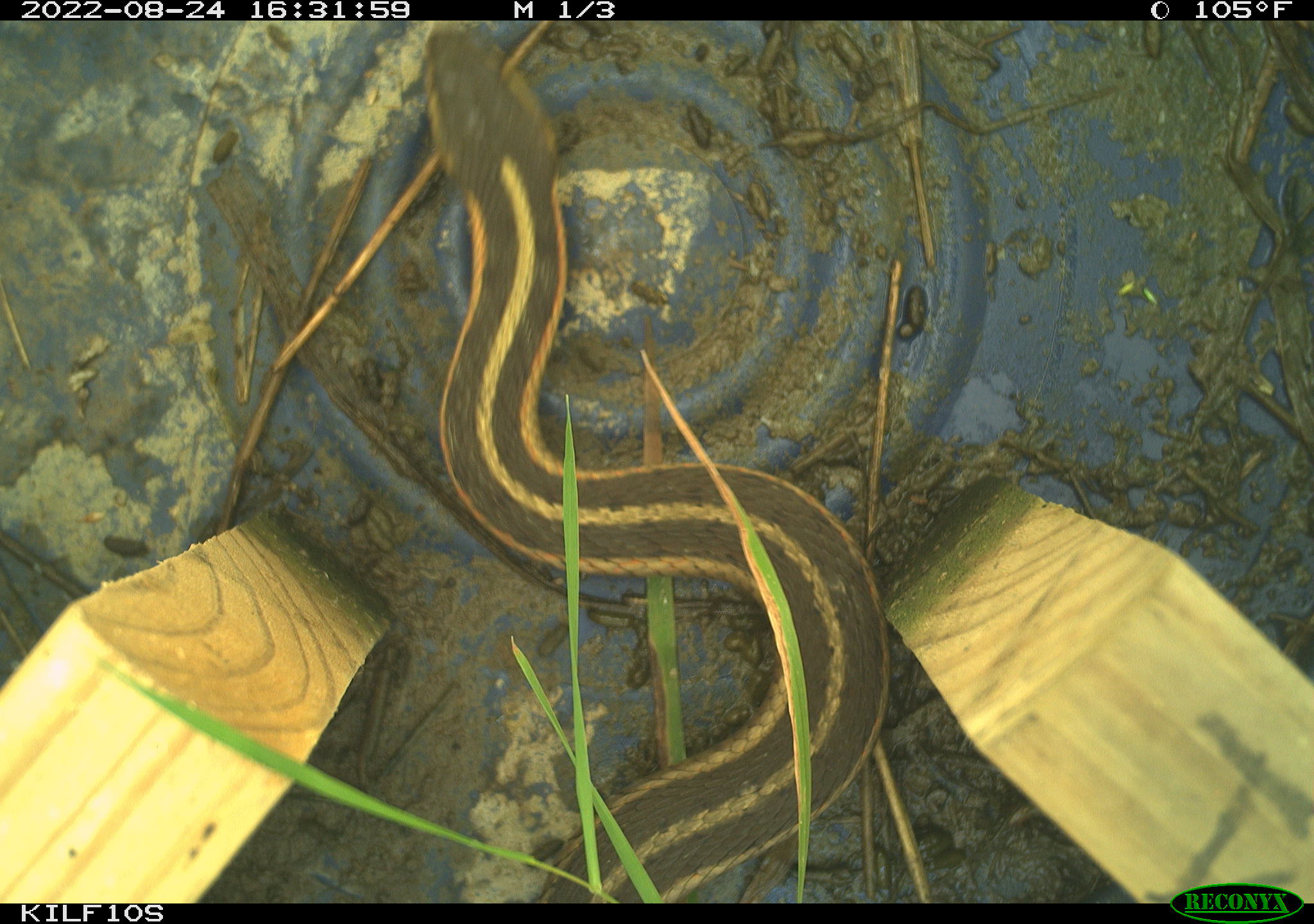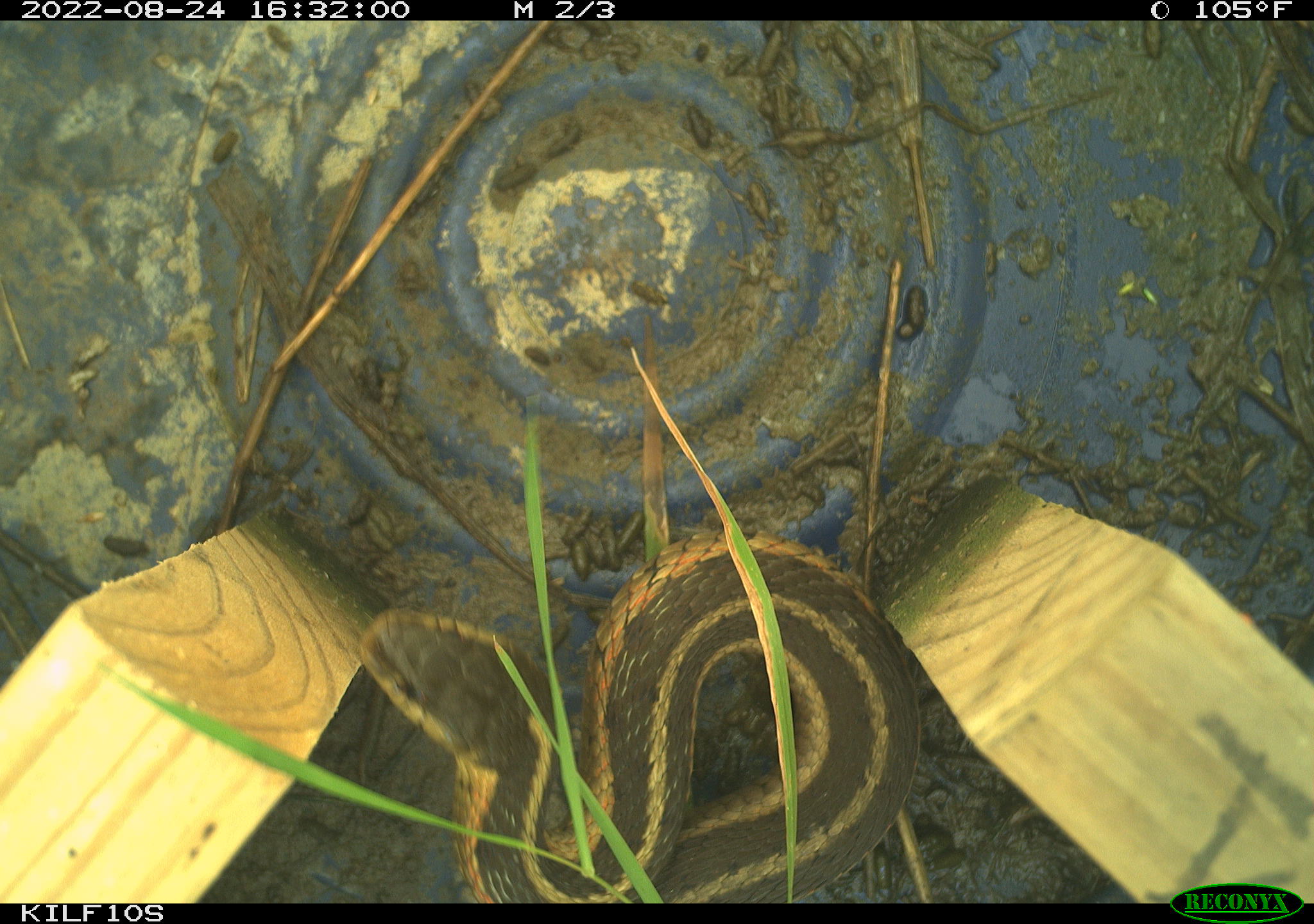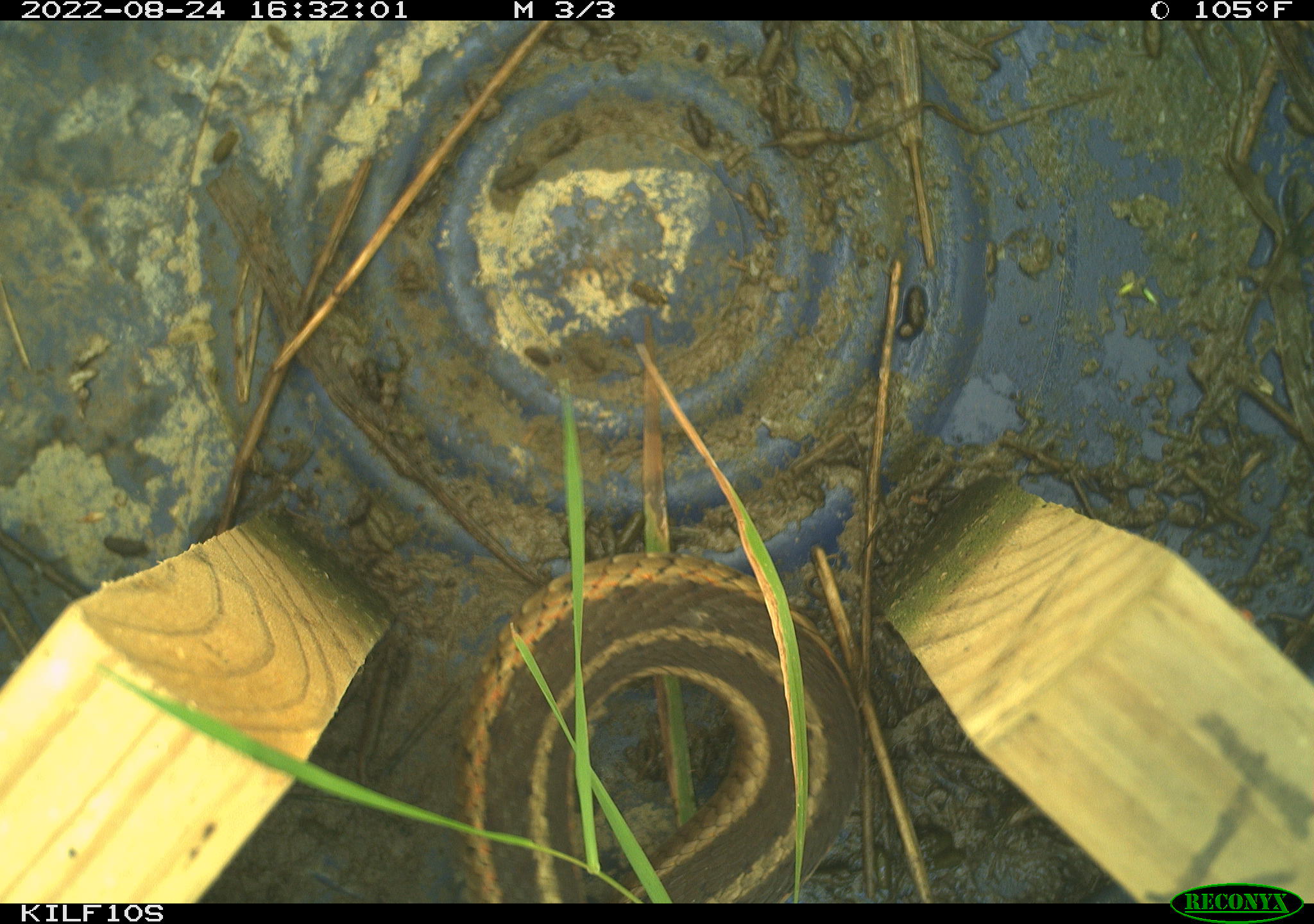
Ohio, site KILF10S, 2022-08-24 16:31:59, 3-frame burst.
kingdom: Animalia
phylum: Chordata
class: Reptilia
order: Squamata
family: Colubridae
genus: Thamnophis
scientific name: Thamnophis sirtalis sirtalis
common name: eastern gartersnake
Eastern gartersnake (Thamnophis sirtalis sirtalis).